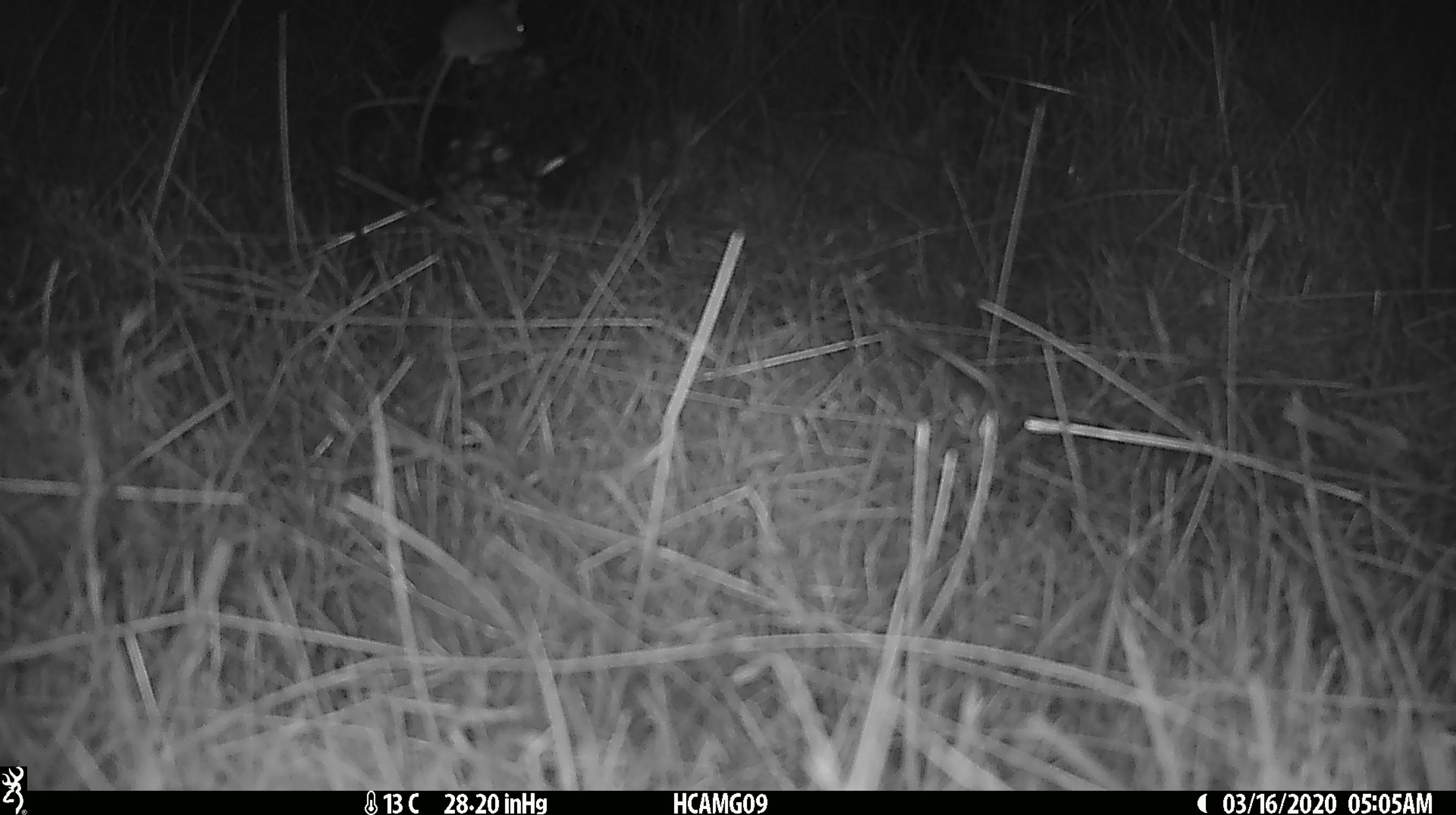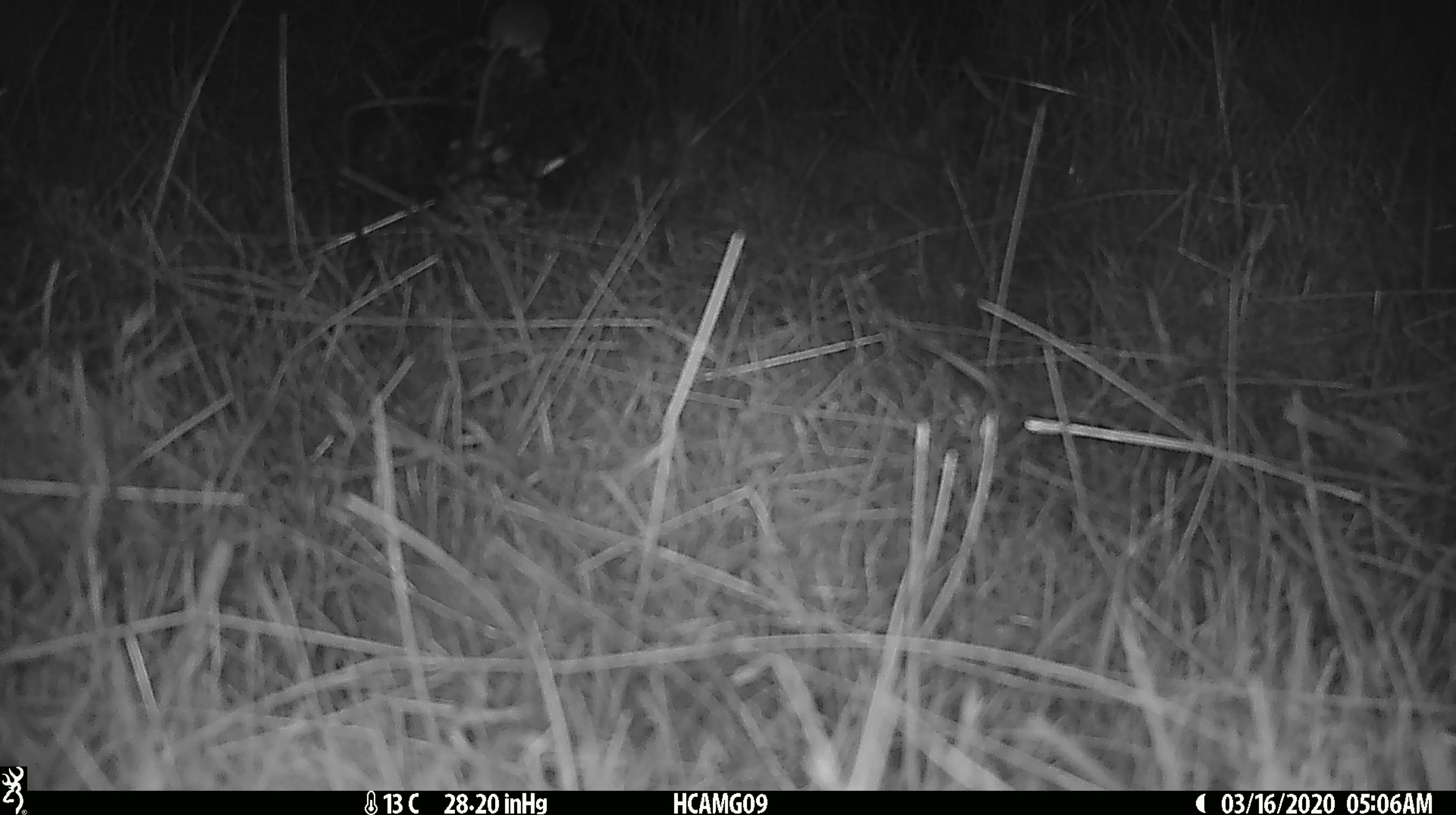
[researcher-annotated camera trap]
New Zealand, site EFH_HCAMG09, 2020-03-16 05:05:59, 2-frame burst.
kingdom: Animalia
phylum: Chordata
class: Mammalia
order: Rodentia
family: Muridae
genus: Mus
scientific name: Mus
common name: mouse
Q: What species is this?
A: Mouse (Mus).